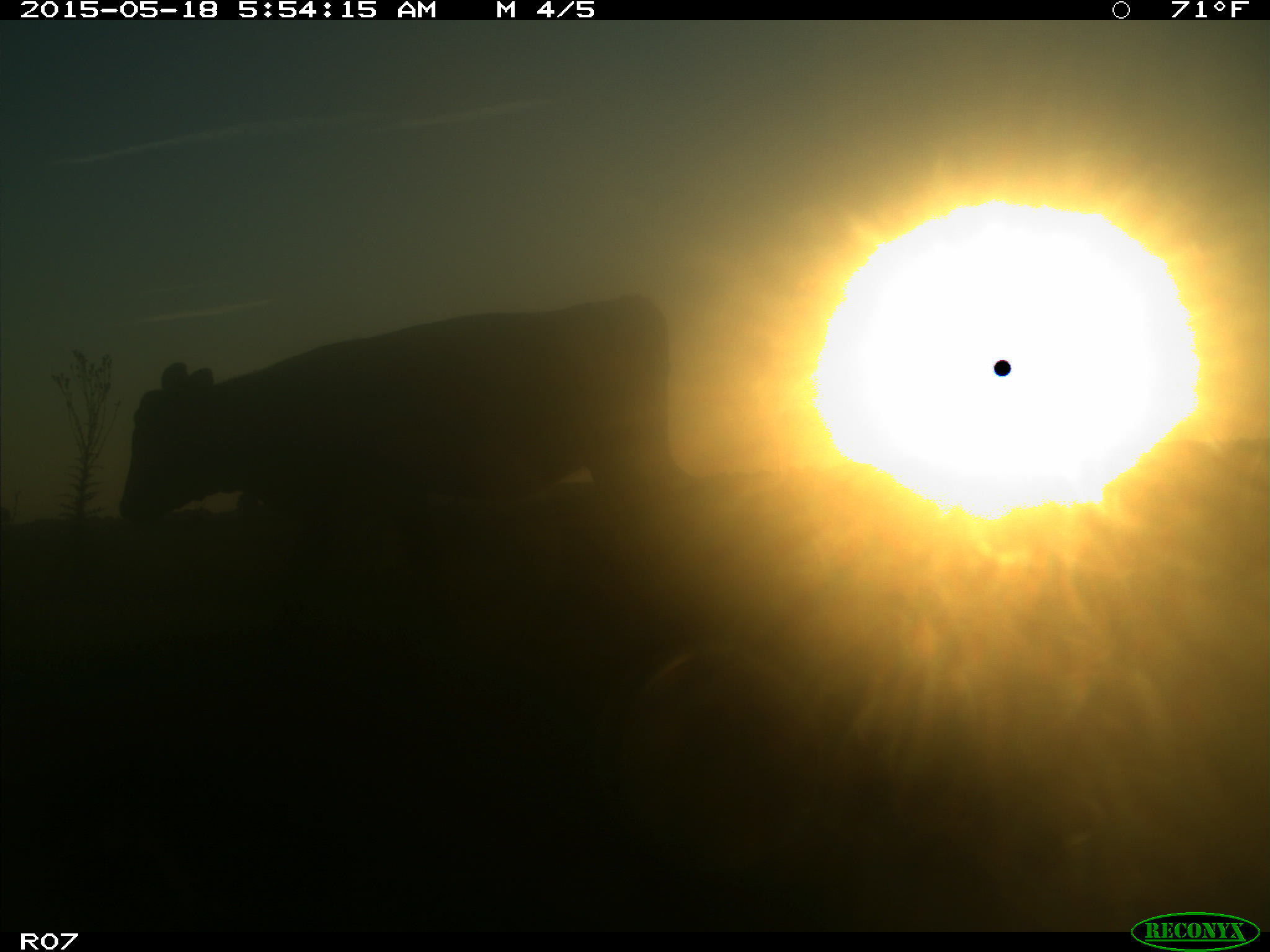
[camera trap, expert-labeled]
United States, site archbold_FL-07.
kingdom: Animalia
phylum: Chordata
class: Mammalia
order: Artiodactyla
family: Bovidae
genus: Bos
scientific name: Bos taurus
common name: domestic cow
Bos taurus (domestic cow).